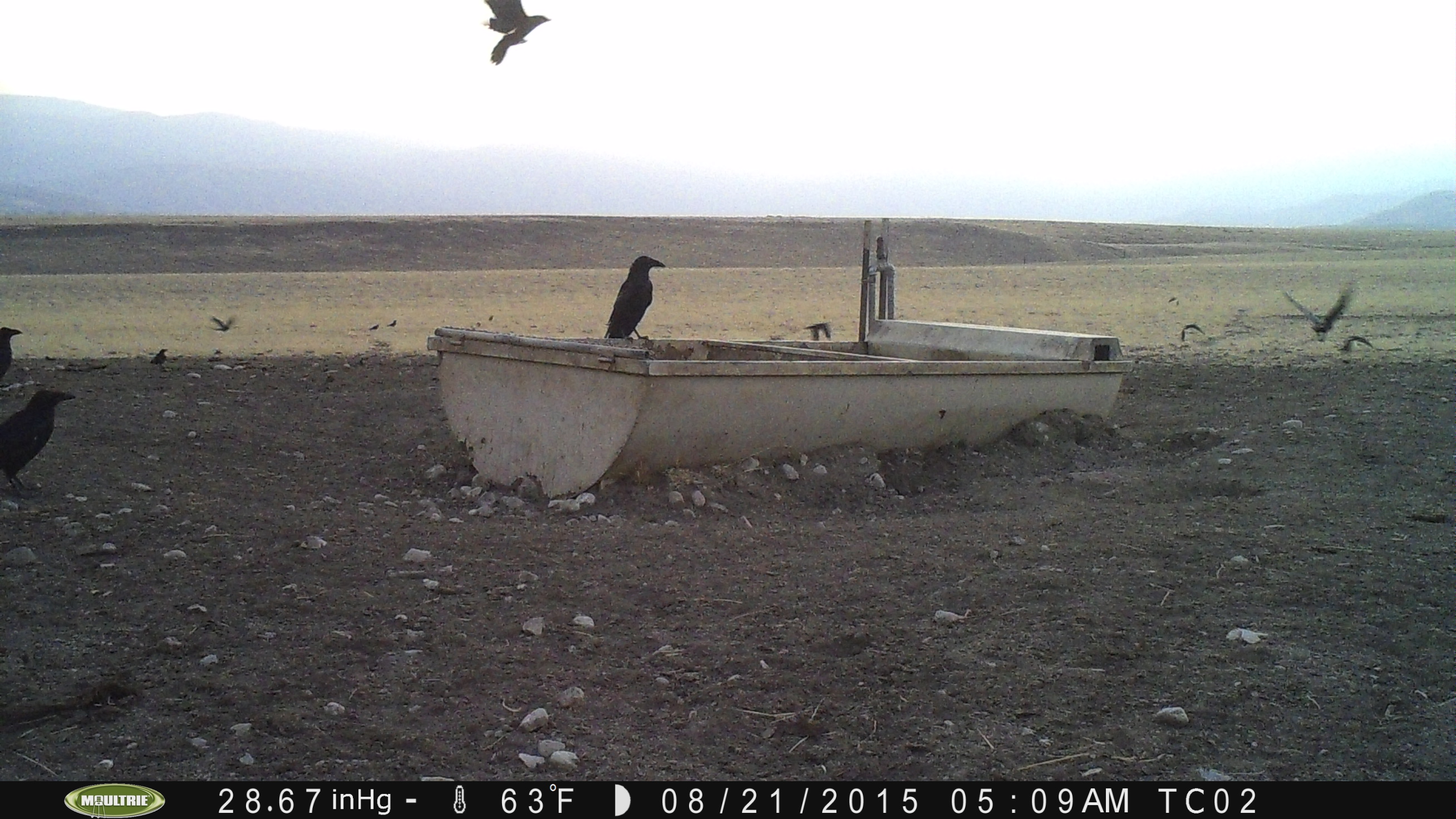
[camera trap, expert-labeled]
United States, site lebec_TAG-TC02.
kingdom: Animalia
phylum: Chordata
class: Aves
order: Passeriformes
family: Corvidae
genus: Corvus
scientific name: Corvus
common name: crows and ravens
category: unidentified corvus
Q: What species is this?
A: Unidentified corvus (crows and ravens) (Corvus).